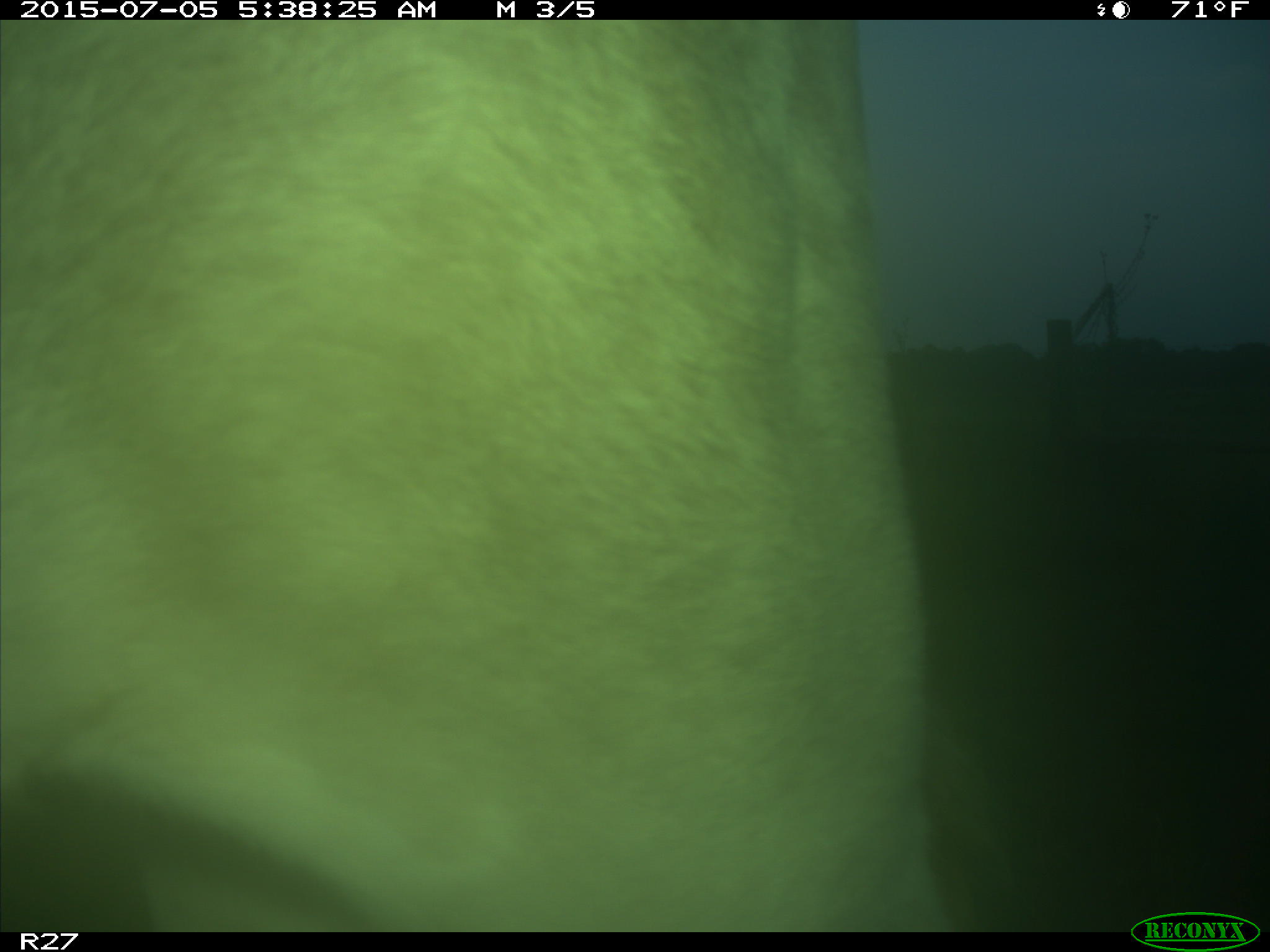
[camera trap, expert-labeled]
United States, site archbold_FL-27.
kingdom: Animalia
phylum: Chordata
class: Mammalia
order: Artiodactyla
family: Bovidae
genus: Bos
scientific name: Bos taurus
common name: domestic cow